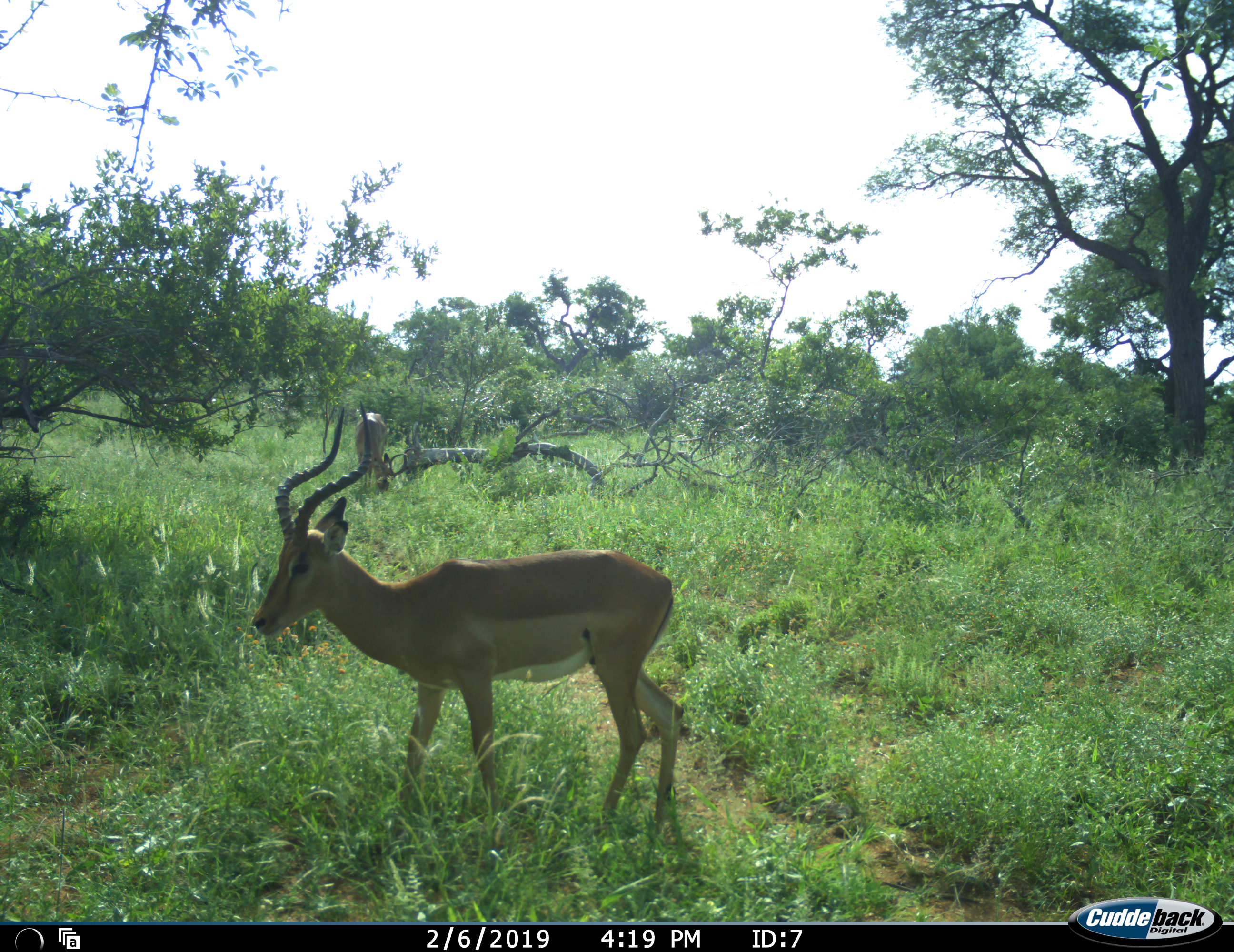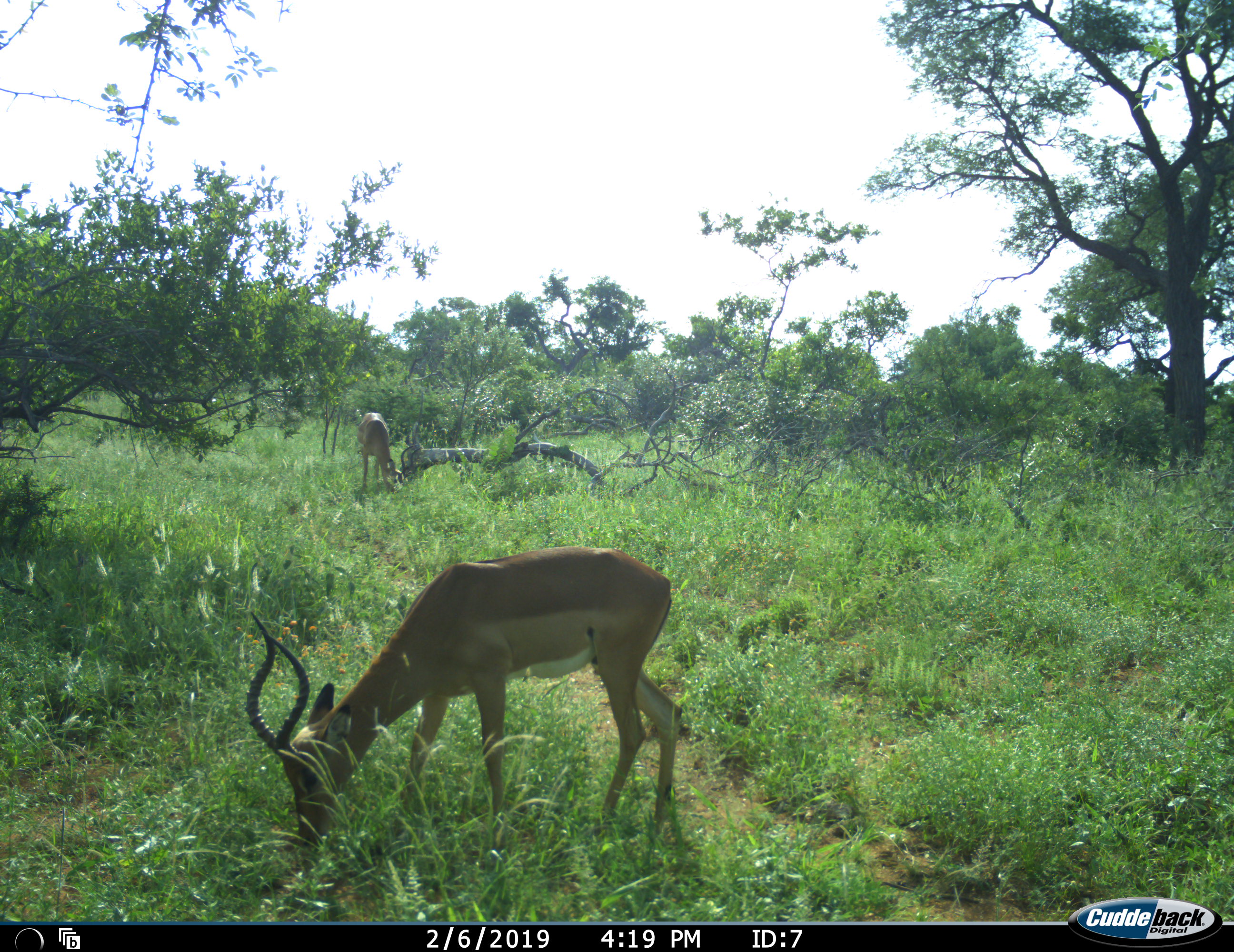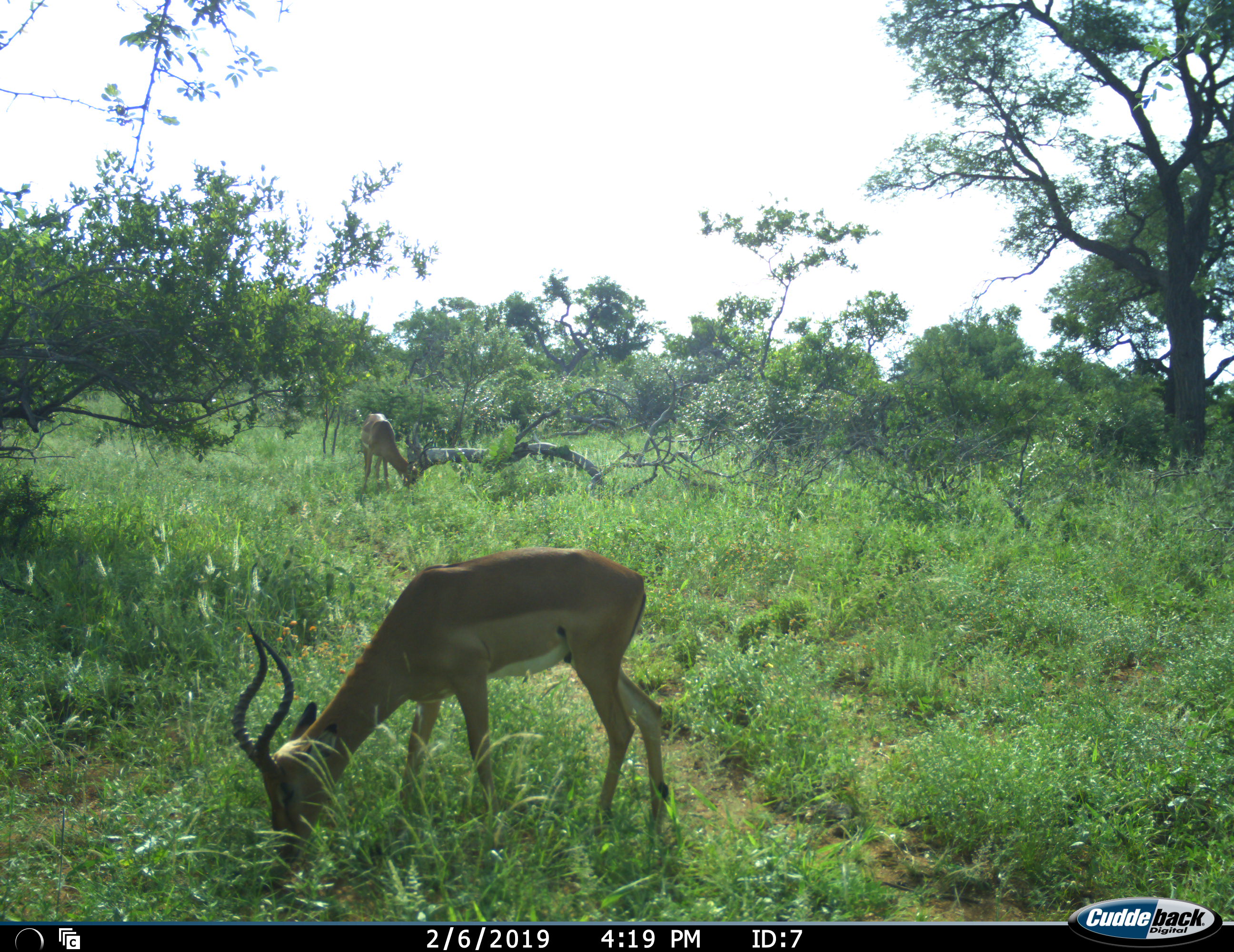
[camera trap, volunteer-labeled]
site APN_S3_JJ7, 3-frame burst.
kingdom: Animalia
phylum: Chordata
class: Mammalia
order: Artiodactyla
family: Bovidae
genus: Aepyceros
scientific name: Aepyceros melampus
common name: impala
Impala (Aepyceros melampus), count 2. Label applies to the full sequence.